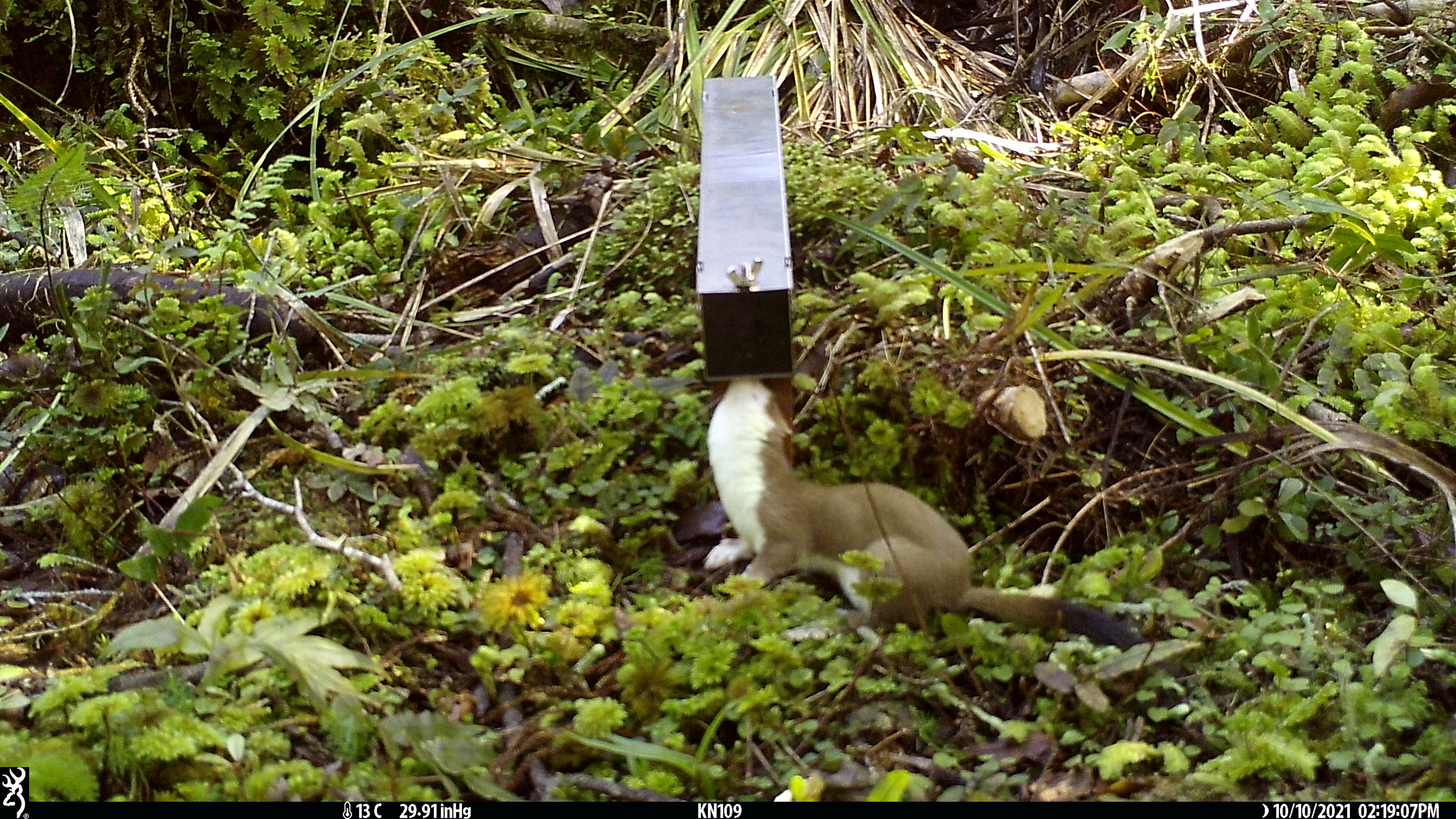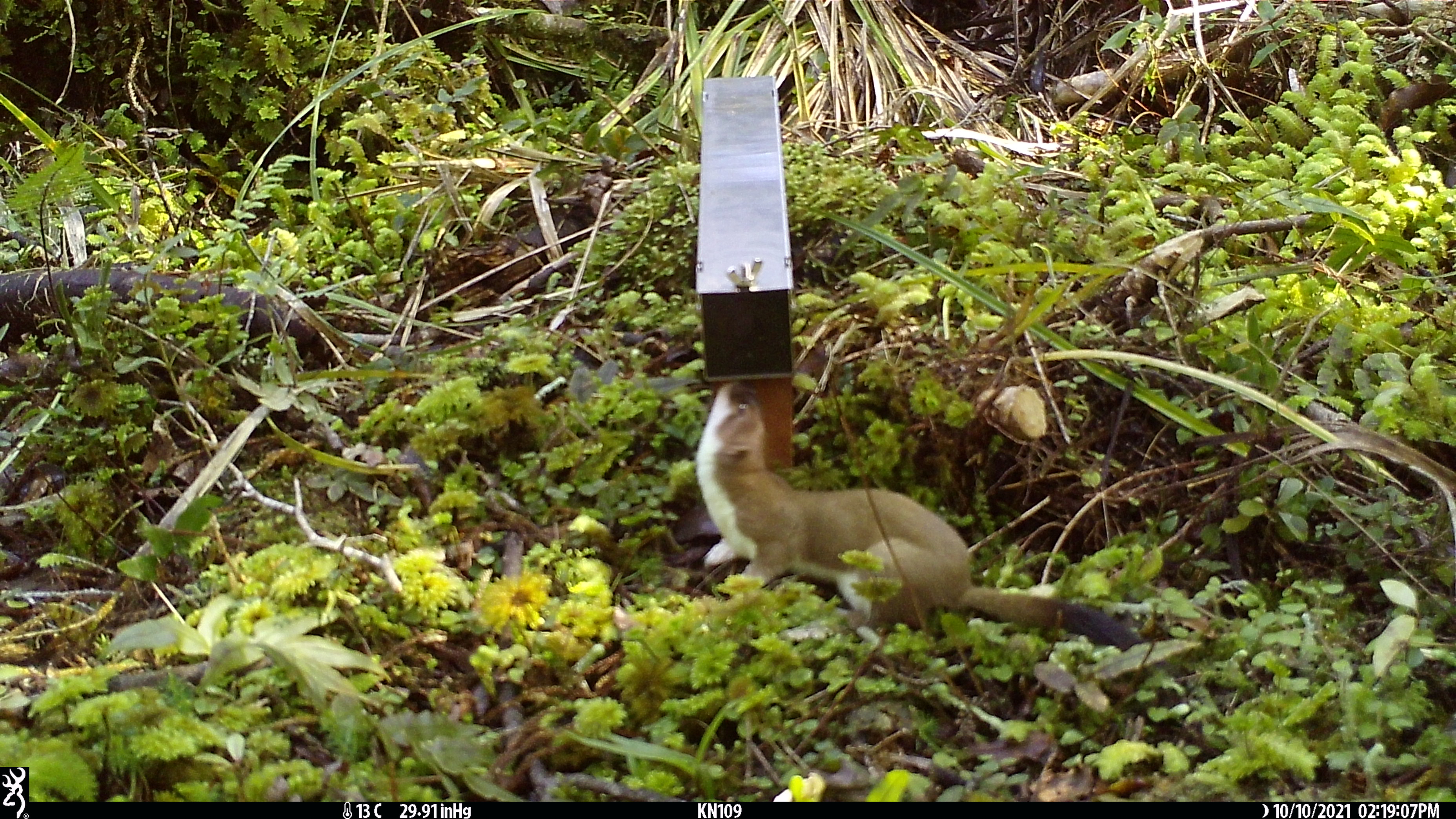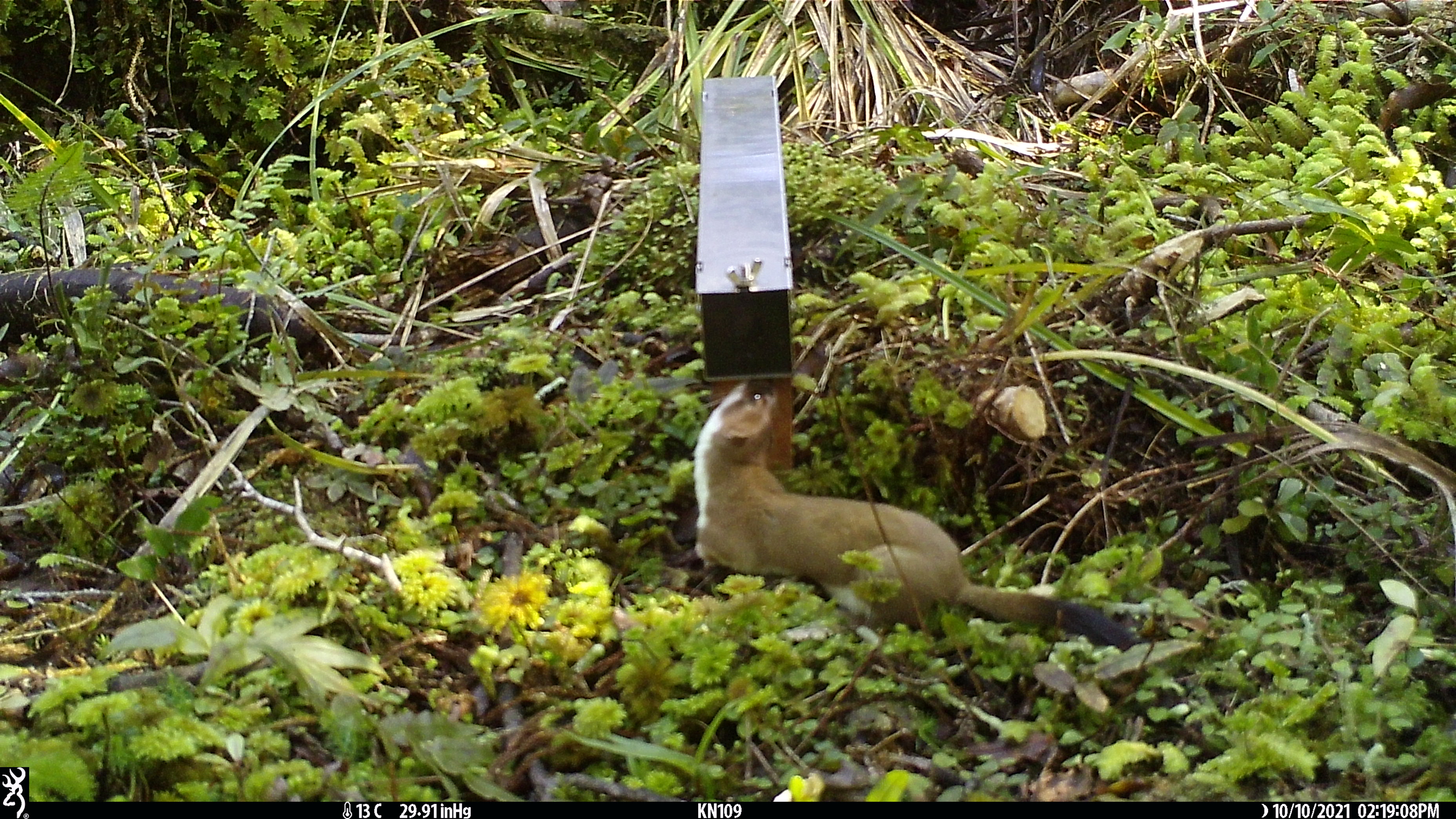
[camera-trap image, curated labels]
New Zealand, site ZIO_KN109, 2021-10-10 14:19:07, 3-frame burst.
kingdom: Animalia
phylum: Chordata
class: Mammalia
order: Carnivora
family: Mustelidae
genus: Mustela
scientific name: Mustela erminea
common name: stoat